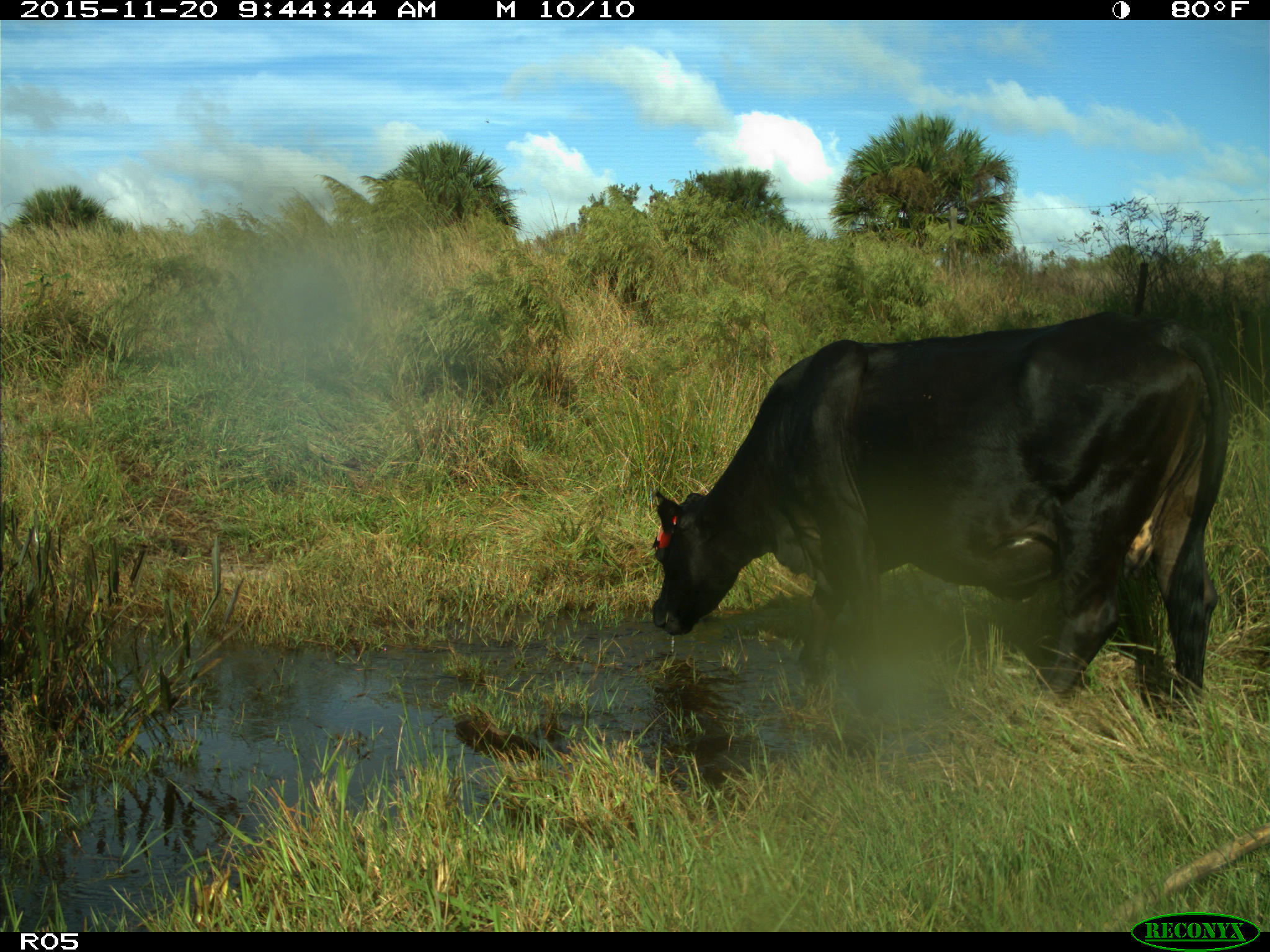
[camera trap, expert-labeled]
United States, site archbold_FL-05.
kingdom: Animalia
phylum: Chordata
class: Mammalia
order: Artiodactyla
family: Bovidae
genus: Bos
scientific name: Bos taurus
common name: domestic cow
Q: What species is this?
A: Bos taurus (domestic cow).